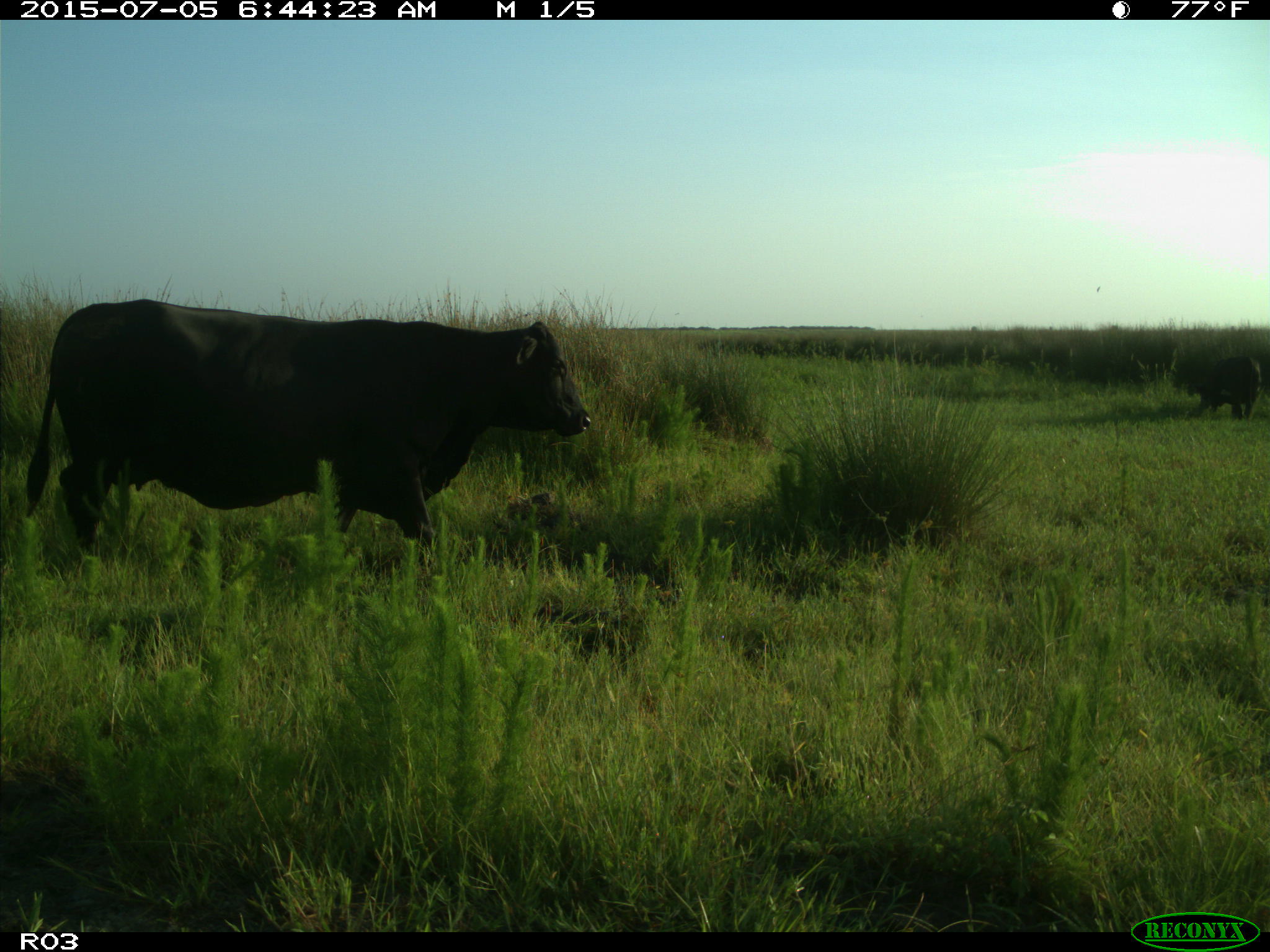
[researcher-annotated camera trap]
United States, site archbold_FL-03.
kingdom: Animalia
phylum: Chordata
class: Mammalia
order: Artiodactyla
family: Bovidae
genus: Bos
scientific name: Bos taurus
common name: domestic cow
Bos taurus (domestic cow).